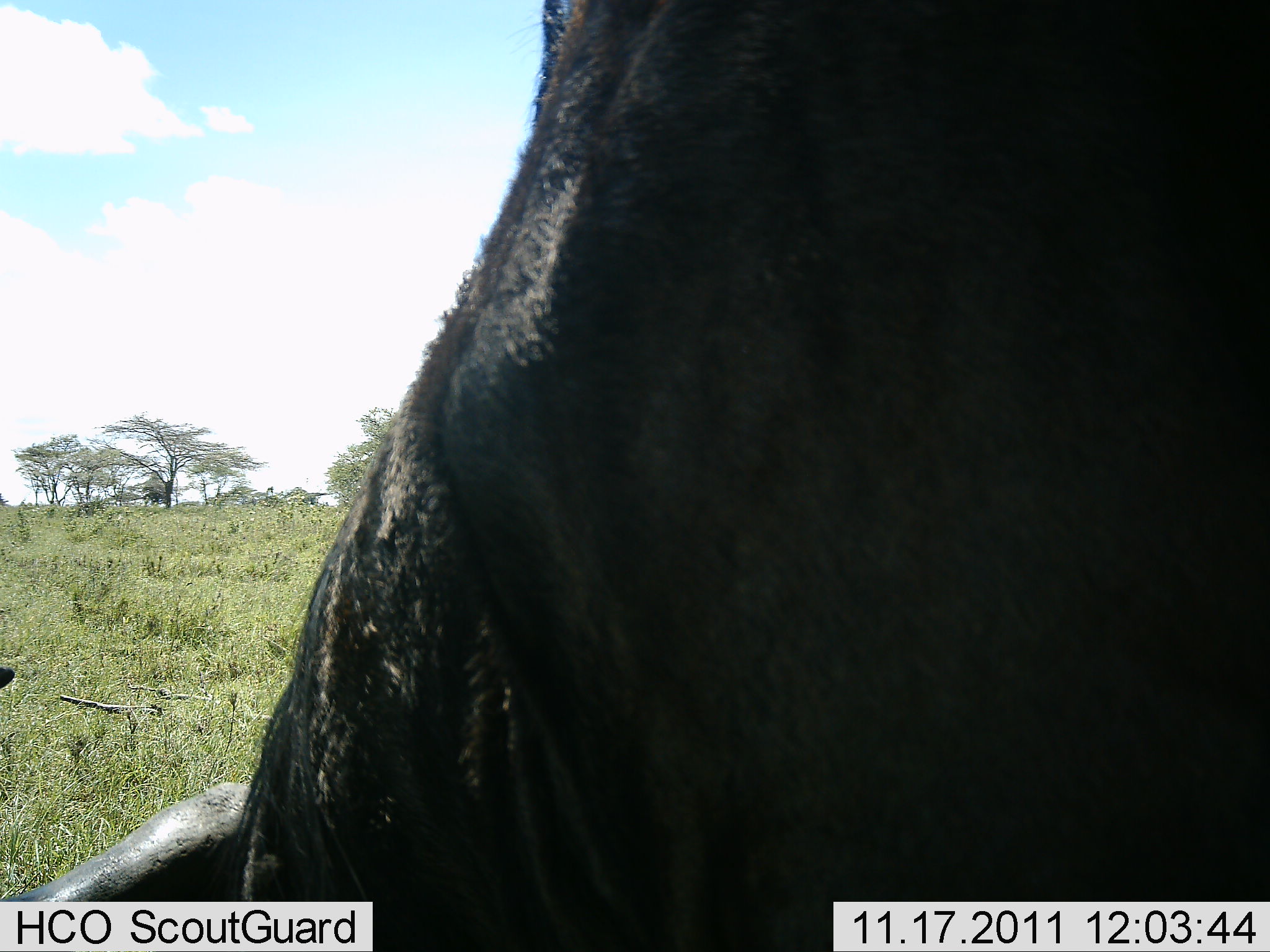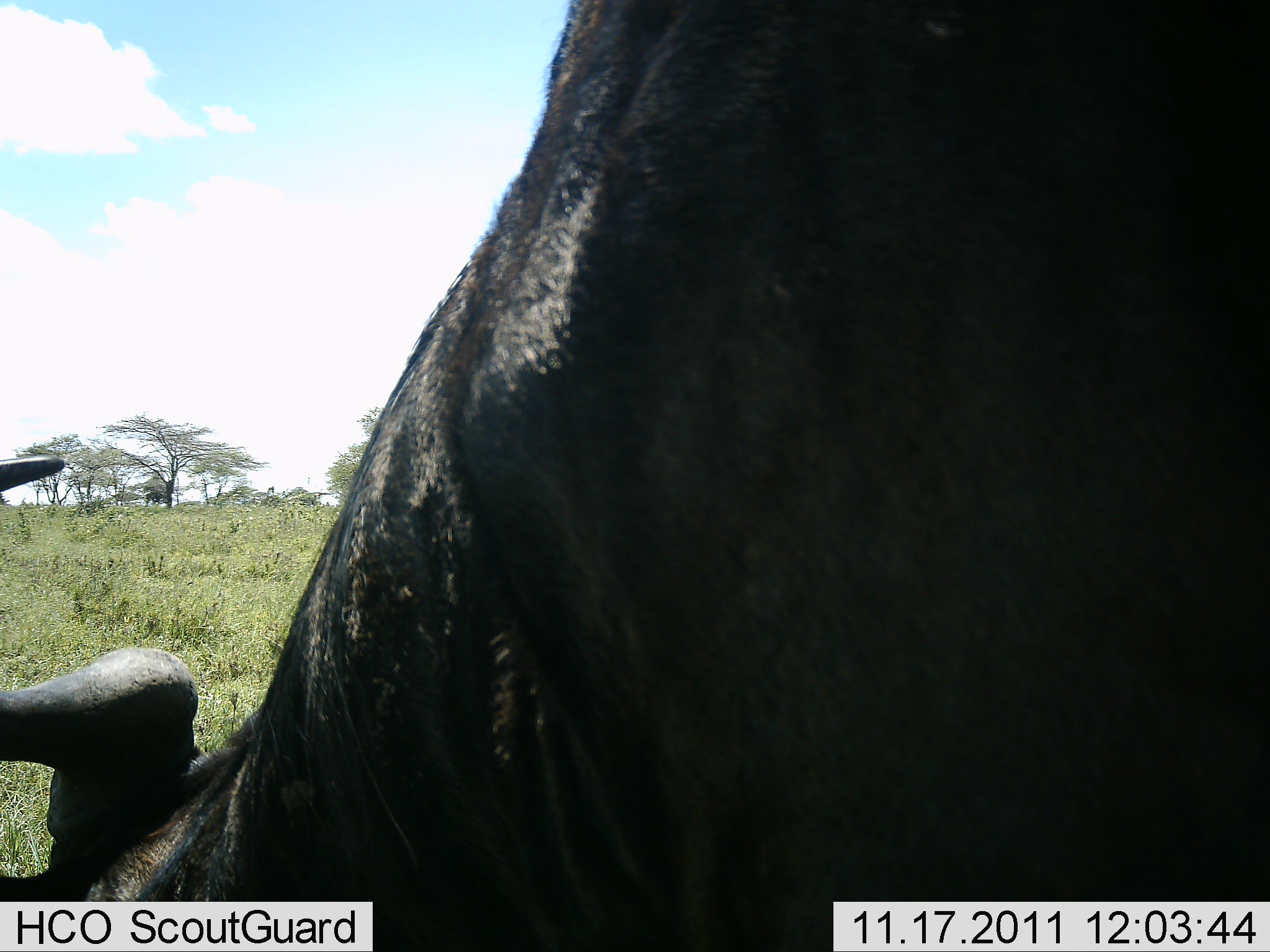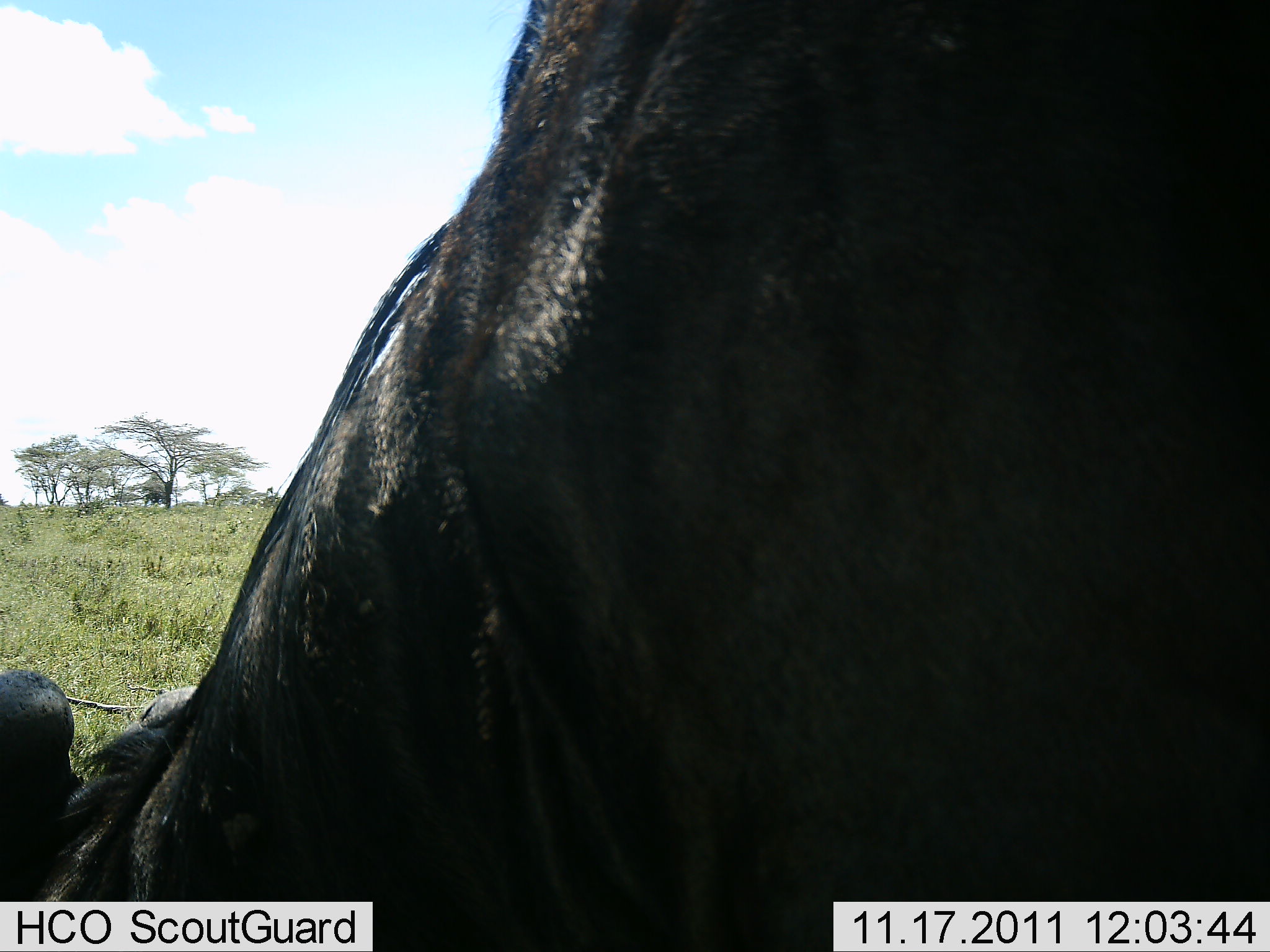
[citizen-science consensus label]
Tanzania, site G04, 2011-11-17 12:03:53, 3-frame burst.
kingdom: Animalia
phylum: Chordata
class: Mammalia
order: Artiodactyla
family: Bovidae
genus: Connochaetes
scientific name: Connochaetes taurinus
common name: blue wildebeest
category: wildebeest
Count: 1.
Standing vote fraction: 50%.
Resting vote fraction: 0%.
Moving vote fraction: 8%.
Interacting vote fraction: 8%.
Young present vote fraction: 0%.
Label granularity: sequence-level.